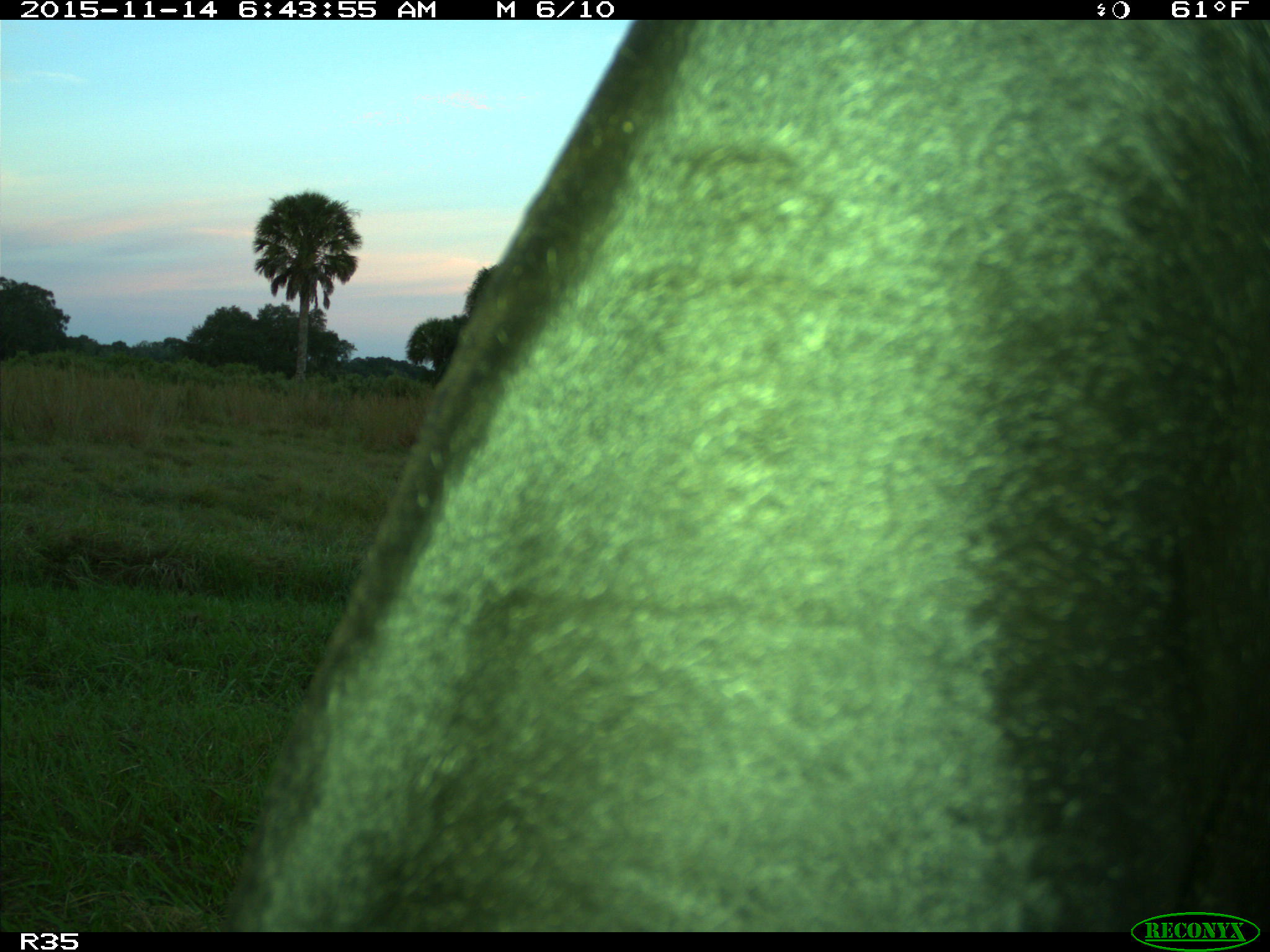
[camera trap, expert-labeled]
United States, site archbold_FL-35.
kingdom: Animalia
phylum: Chordata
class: Mammalia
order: Artiodactyla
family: Bovidae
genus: Bos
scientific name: Bos taurus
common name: domestic cow